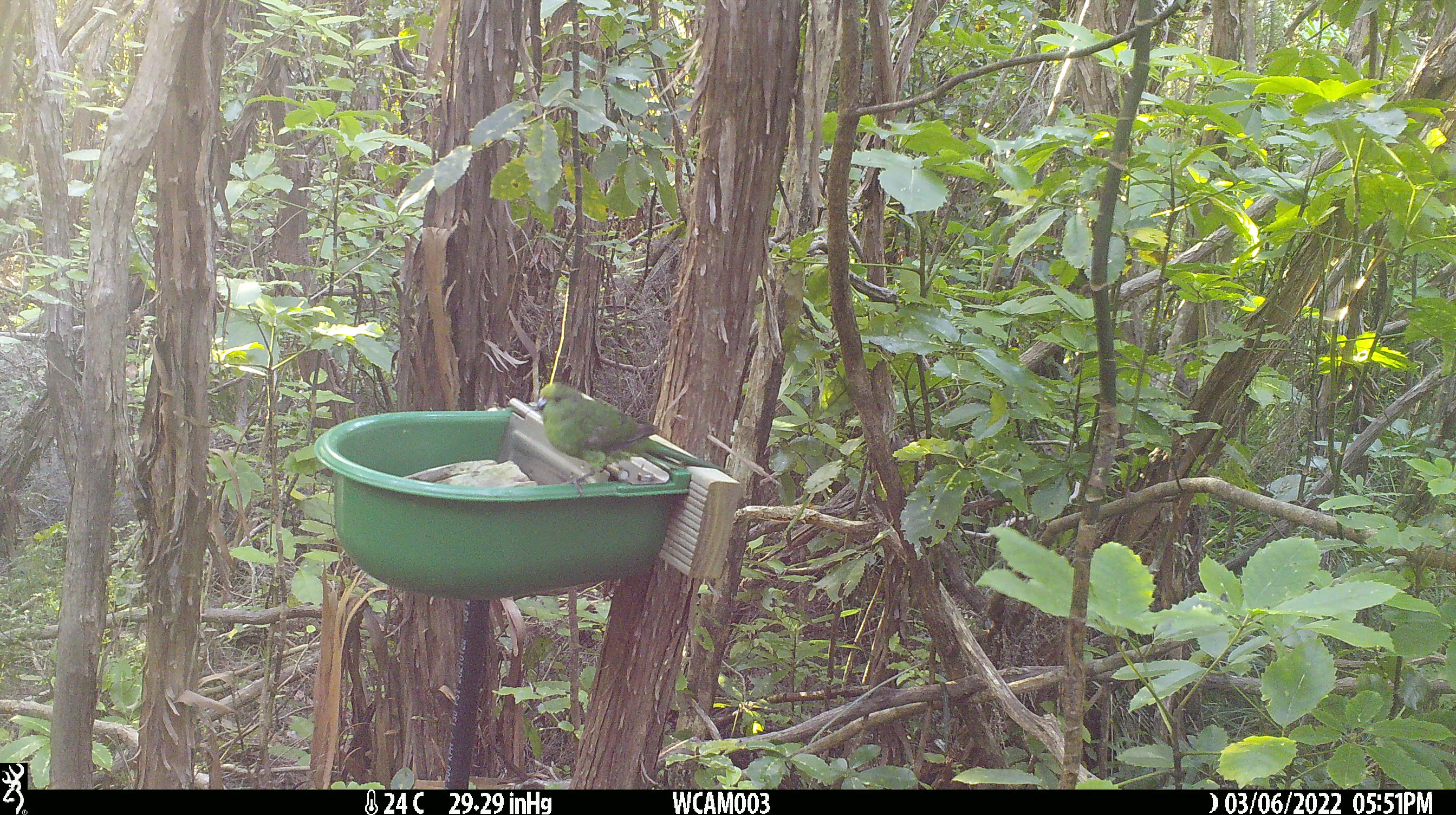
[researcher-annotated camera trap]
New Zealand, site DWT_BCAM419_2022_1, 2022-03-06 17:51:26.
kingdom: Animalia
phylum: Chordata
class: Aves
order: Psittaciformes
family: Psittaculidae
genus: Cyanoramphus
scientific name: Cyanoramphus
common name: parakeet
Parakeet (Cyanoramphus).